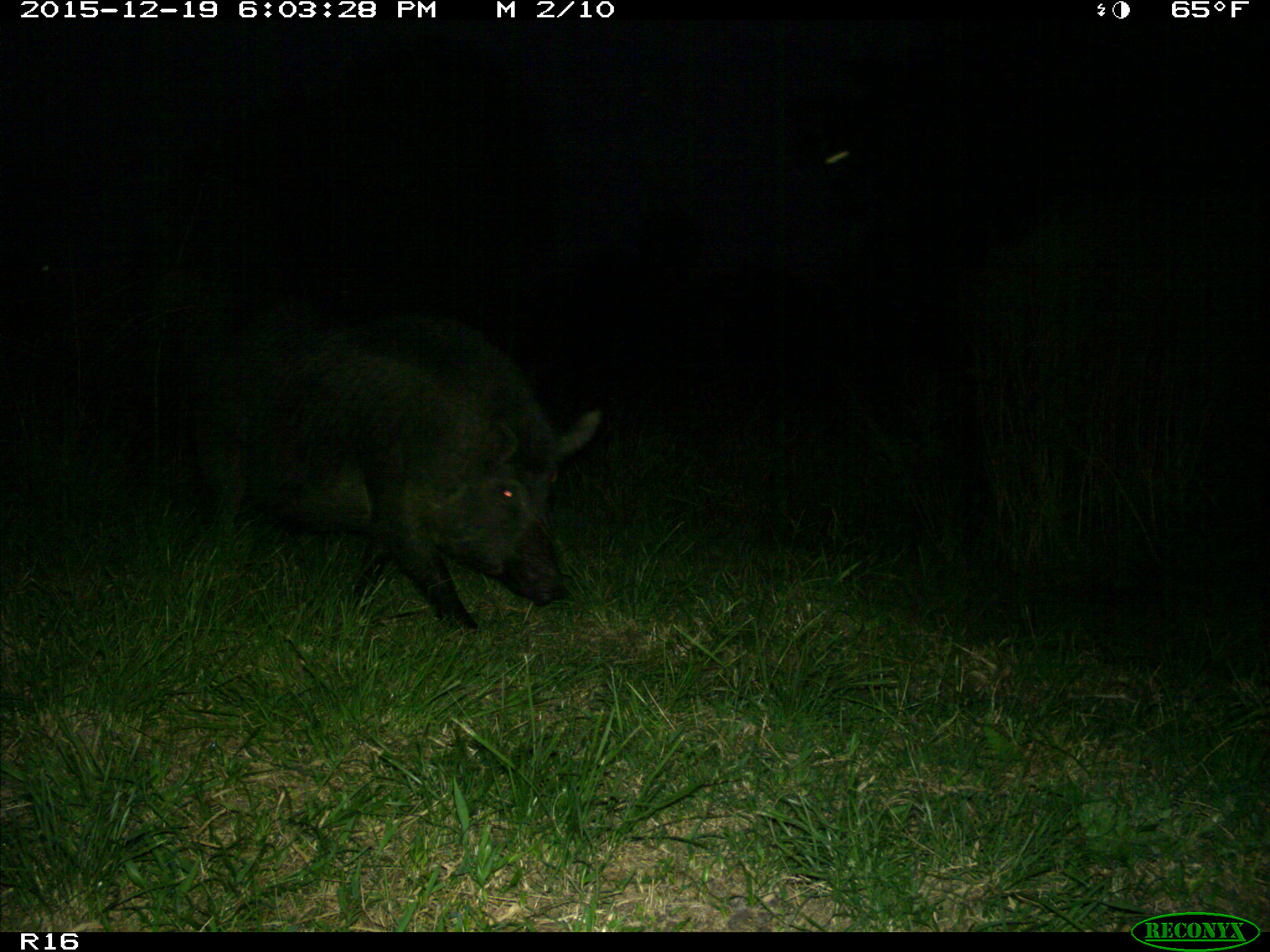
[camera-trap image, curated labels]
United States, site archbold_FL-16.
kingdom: Animalia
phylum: Chordata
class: Mammalia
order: Artiodactyla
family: Suidae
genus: Sus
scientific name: Sus scrofa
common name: wild boar